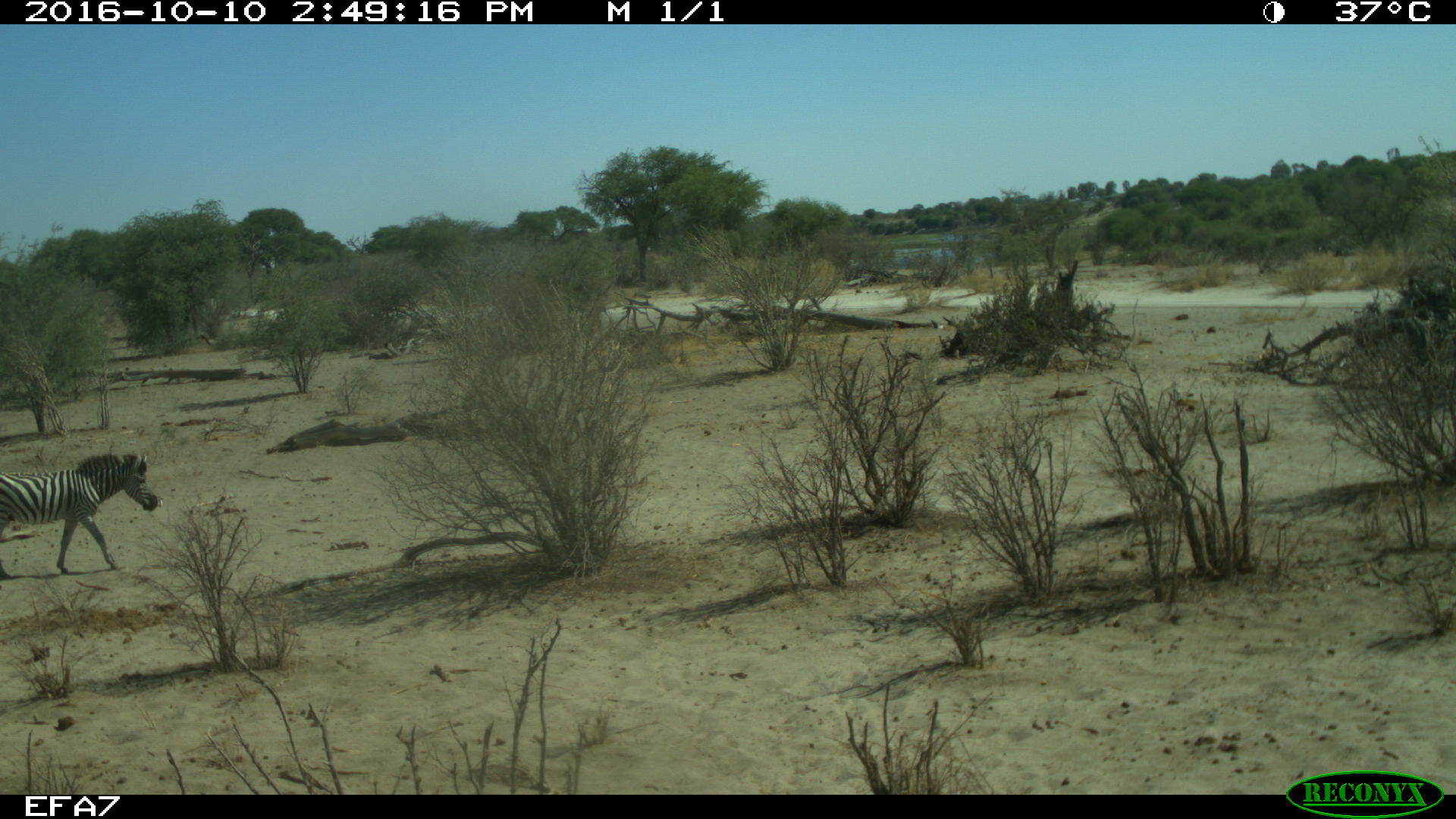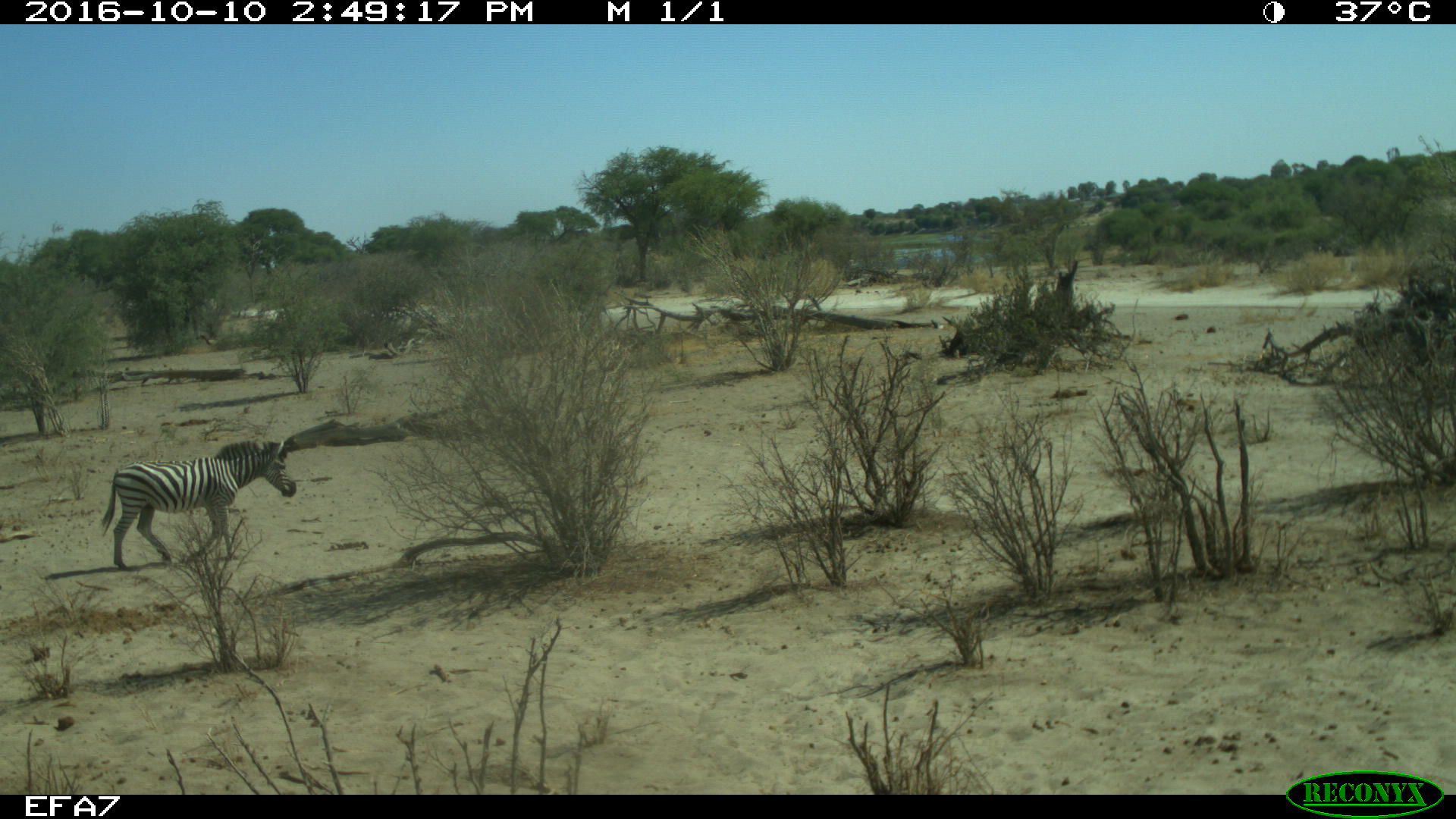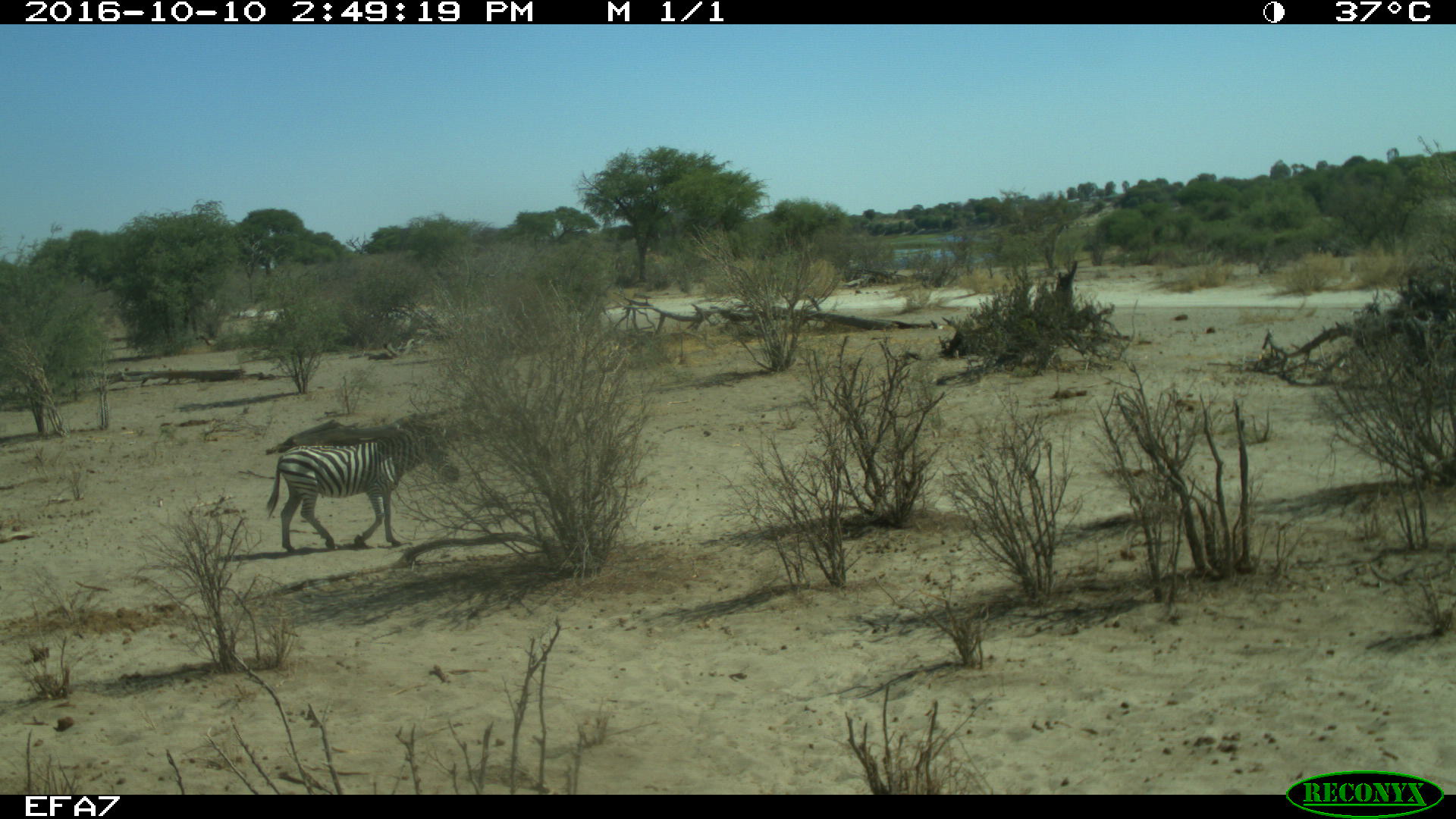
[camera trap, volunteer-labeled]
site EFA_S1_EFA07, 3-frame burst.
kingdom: Animalia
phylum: Chordata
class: Mammalia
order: Perissodactyla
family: Equidae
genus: Equus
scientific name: Equus quagga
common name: plains zebra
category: zebraplains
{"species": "zebraplains (plains zebra) (Equus quagga)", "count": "1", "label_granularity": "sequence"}